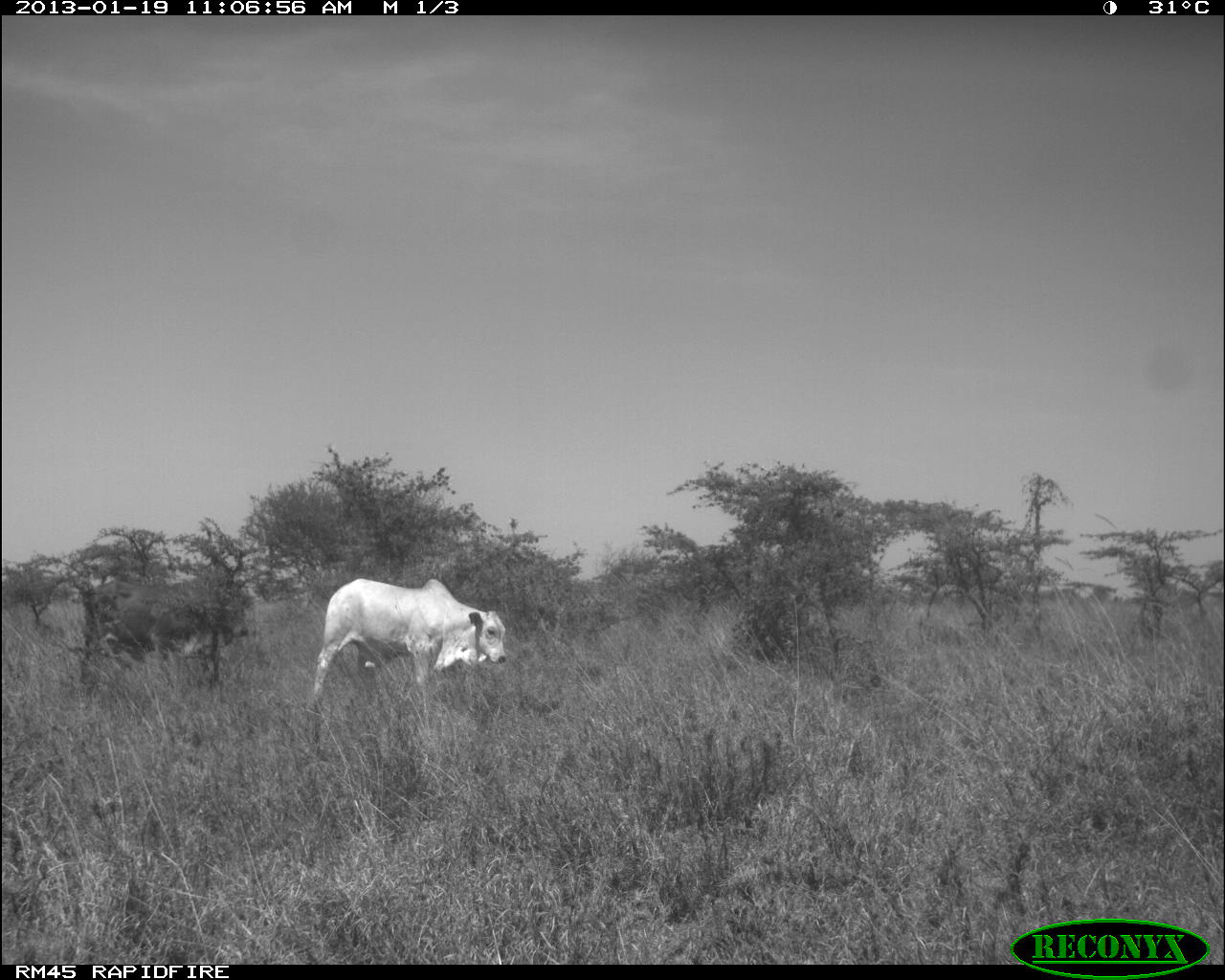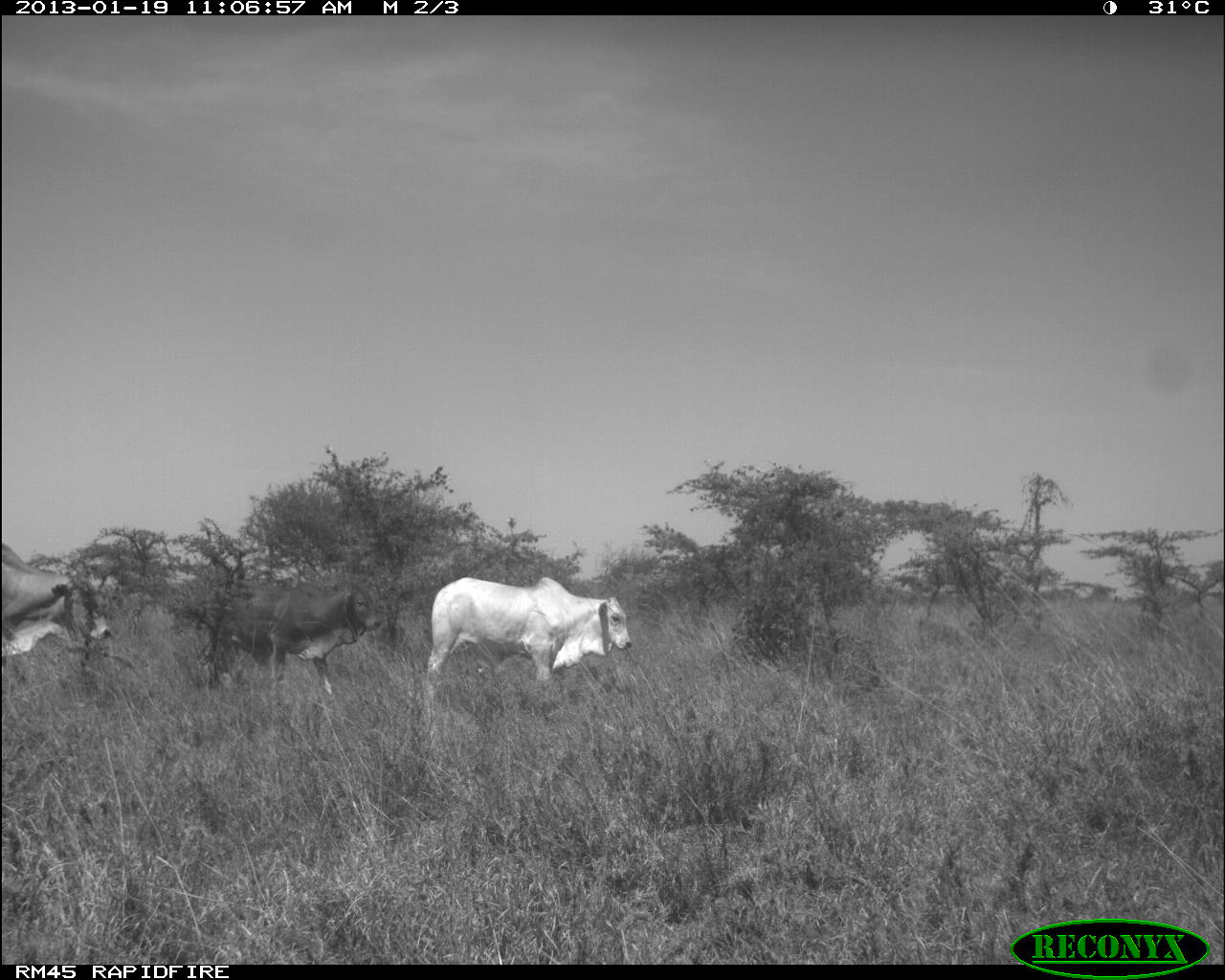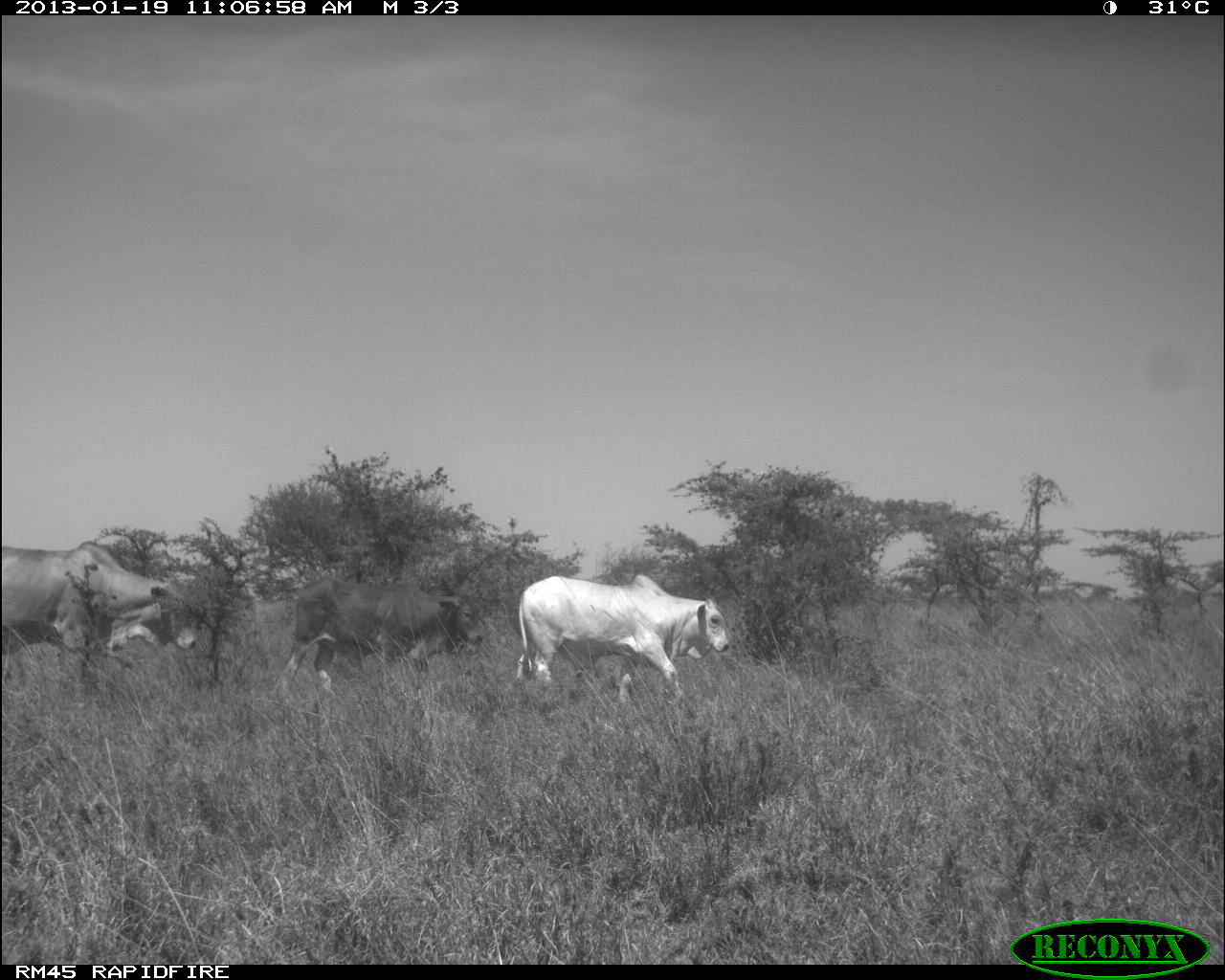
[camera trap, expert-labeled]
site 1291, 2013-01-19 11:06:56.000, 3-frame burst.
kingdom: Animalia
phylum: Chordata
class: Mammalia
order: Artiodactyla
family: Bovidae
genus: Bos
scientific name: Bos taurus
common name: domestic cattle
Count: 2.